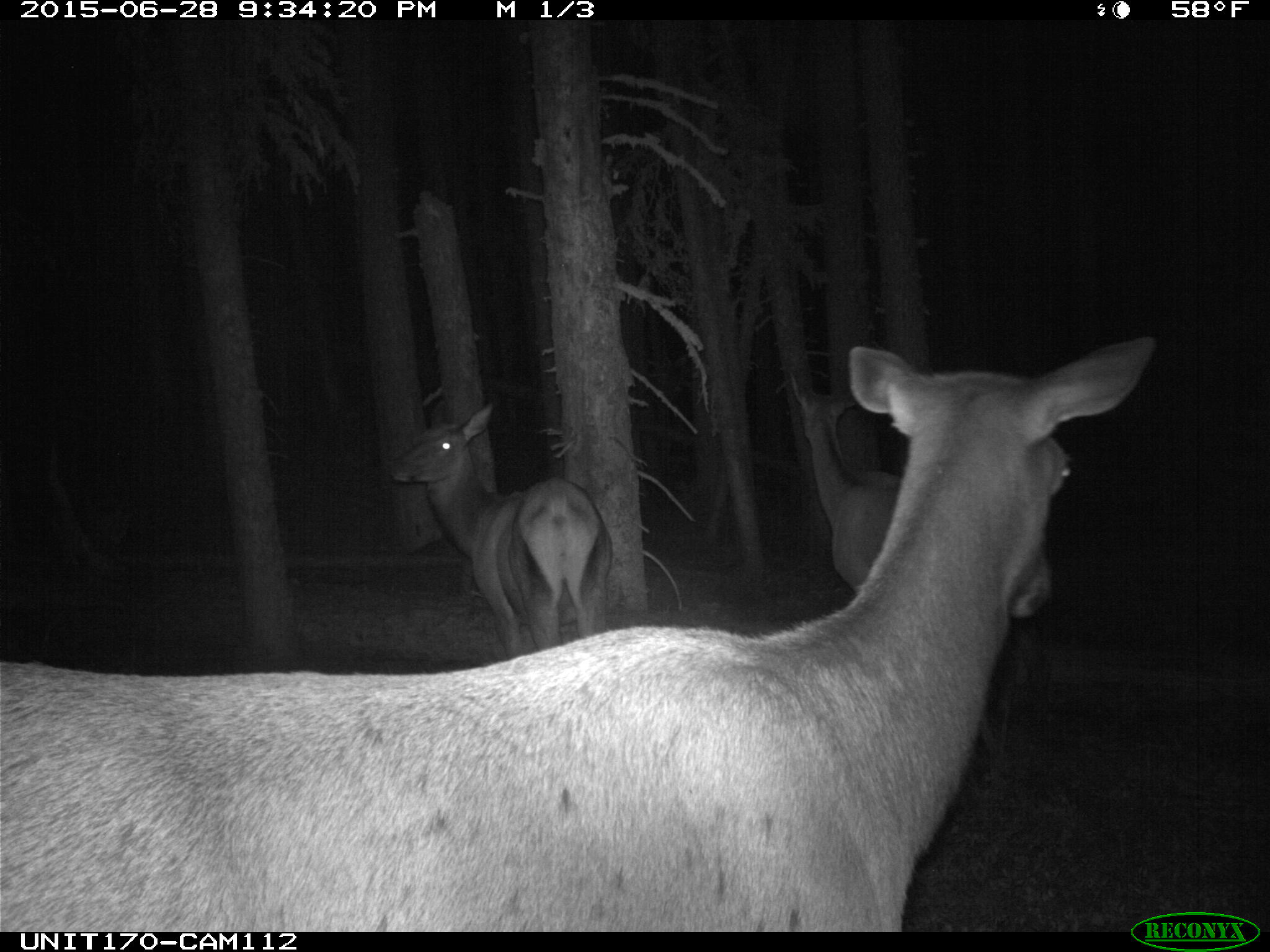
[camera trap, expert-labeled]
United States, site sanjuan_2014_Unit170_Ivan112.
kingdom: Animalia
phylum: Chordata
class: Mammalia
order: Artiodactyla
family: Cervidae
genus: Cervus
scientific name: Cervus elaphus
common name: red deer